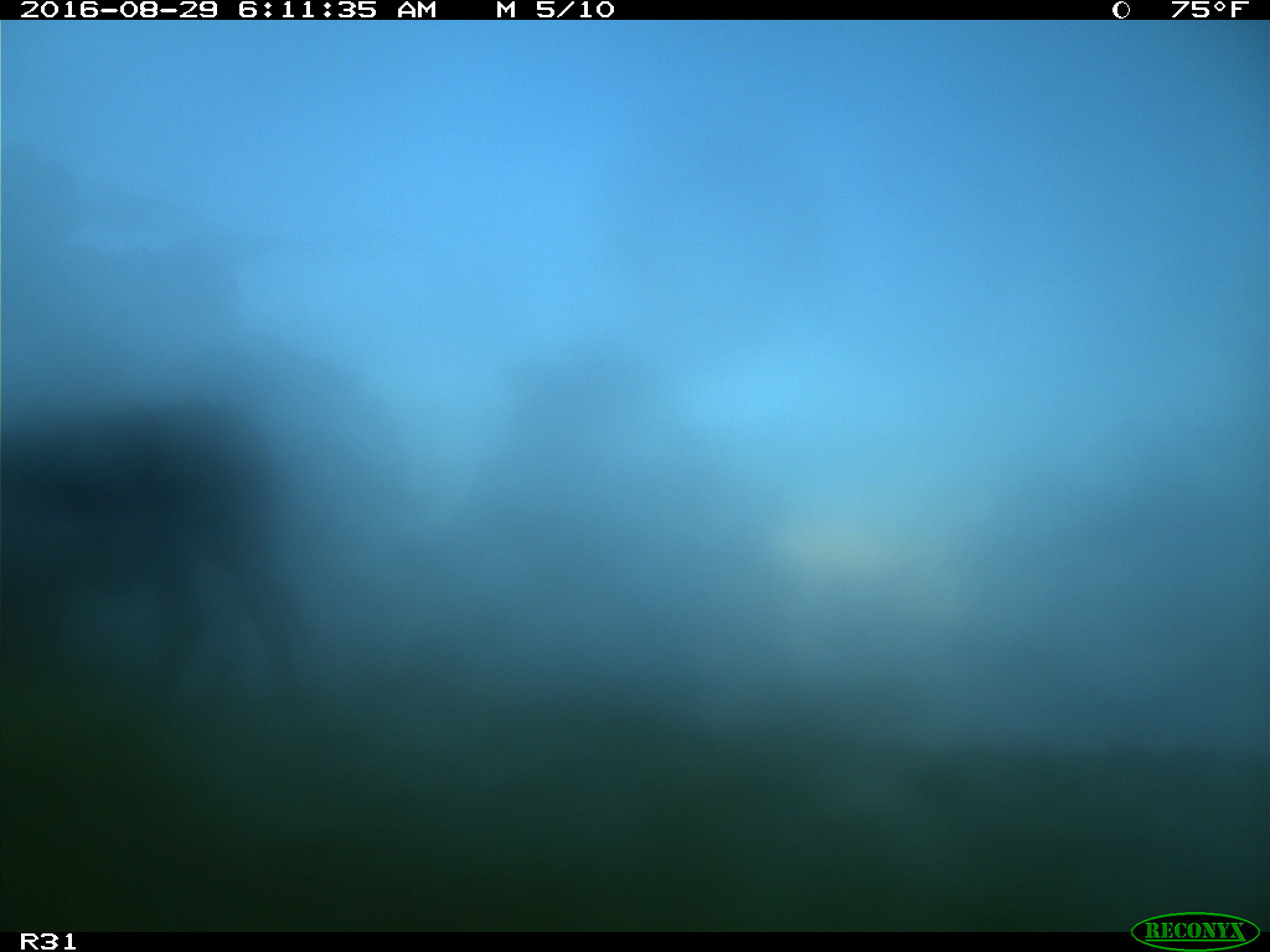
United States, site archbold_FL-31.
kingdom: Animalia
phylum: Chordata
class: Mammalia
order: Artiodactyla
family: Bovidae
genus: Bos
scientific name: Bos taurus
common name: domestic cow